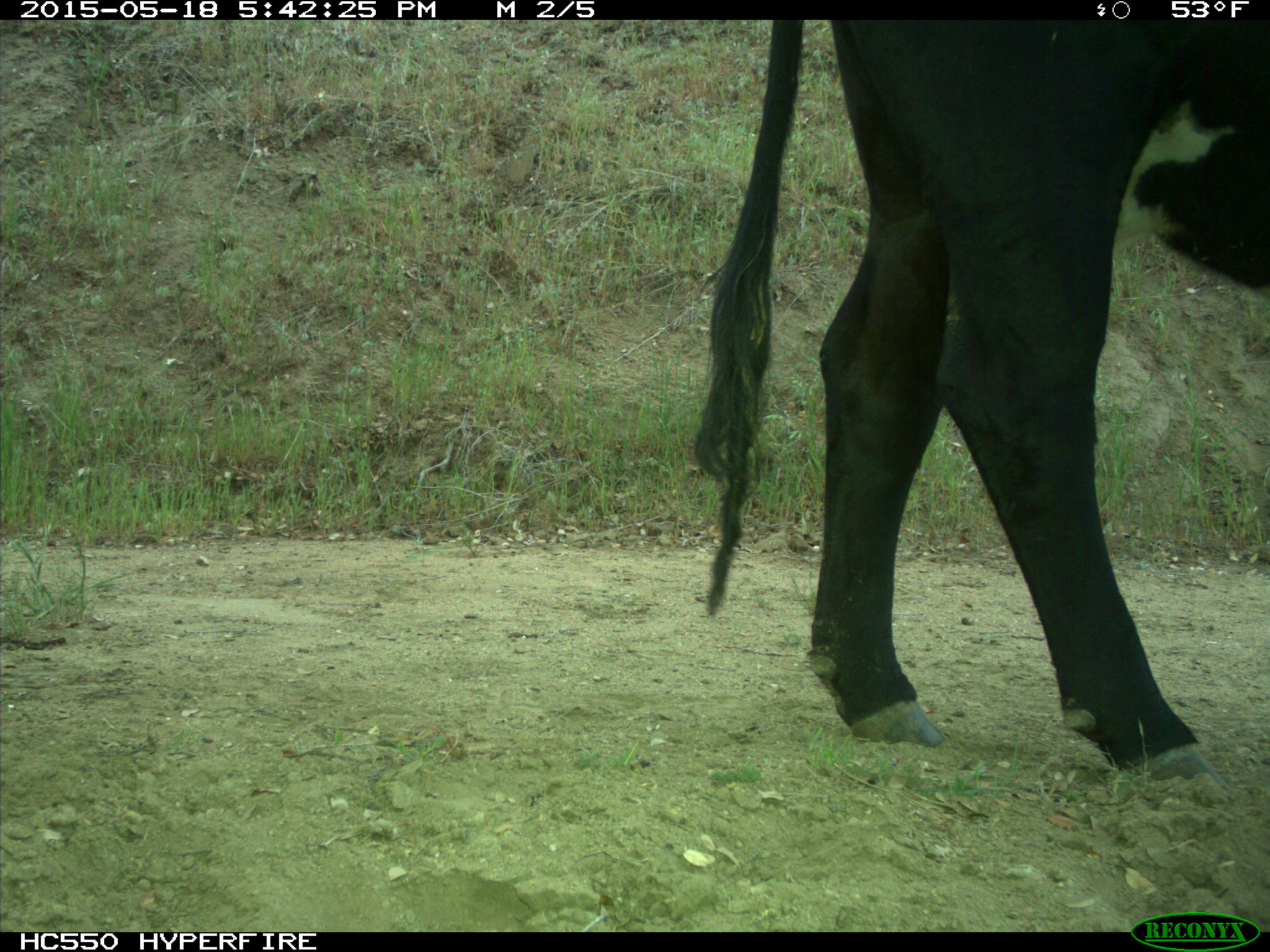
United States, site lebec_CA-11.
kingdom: Animalia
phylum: Chordata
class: Mammalia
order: Artiodactyla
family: Bovidae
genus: Bos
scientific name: Bos taurus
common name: domestic cow